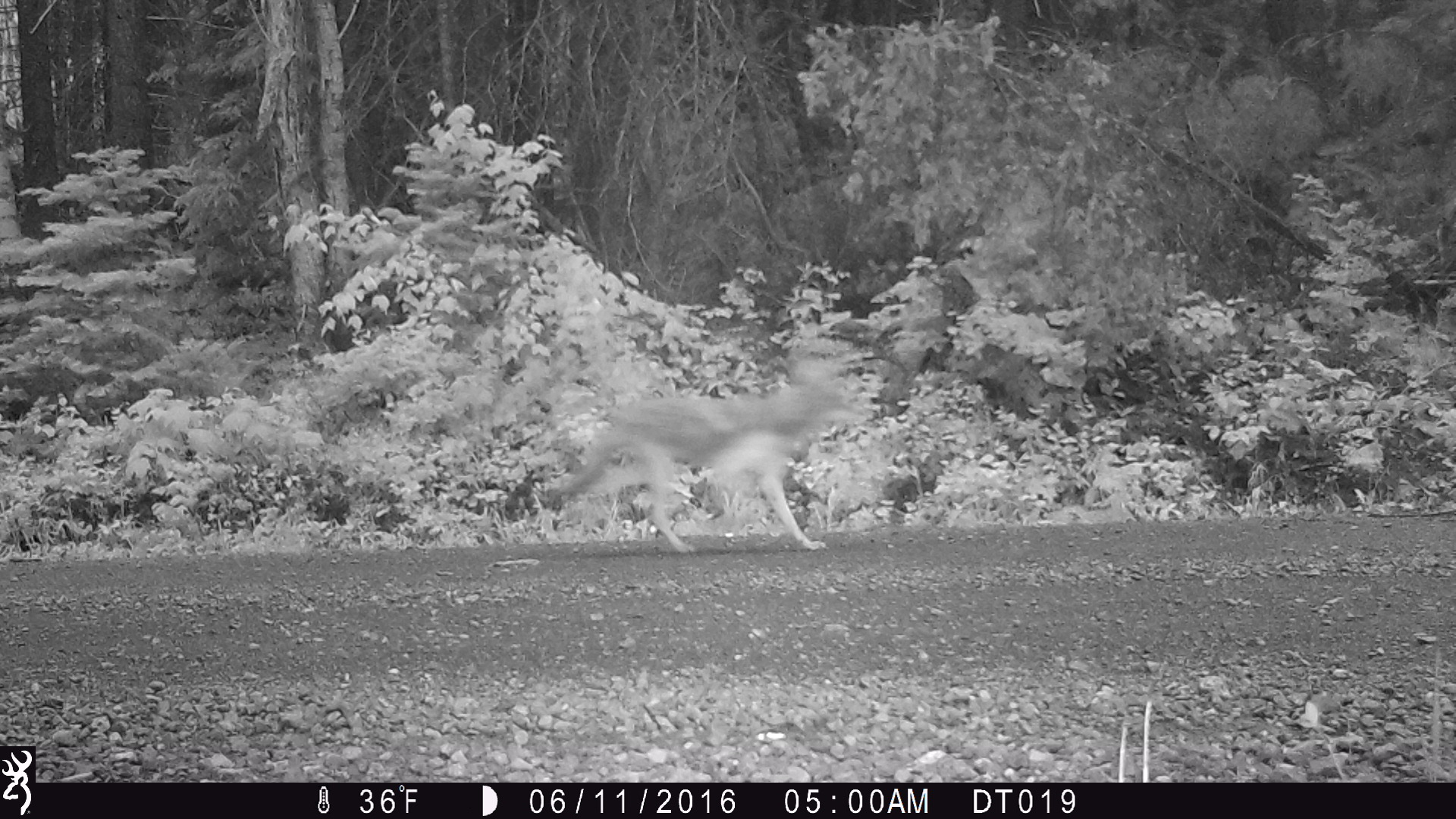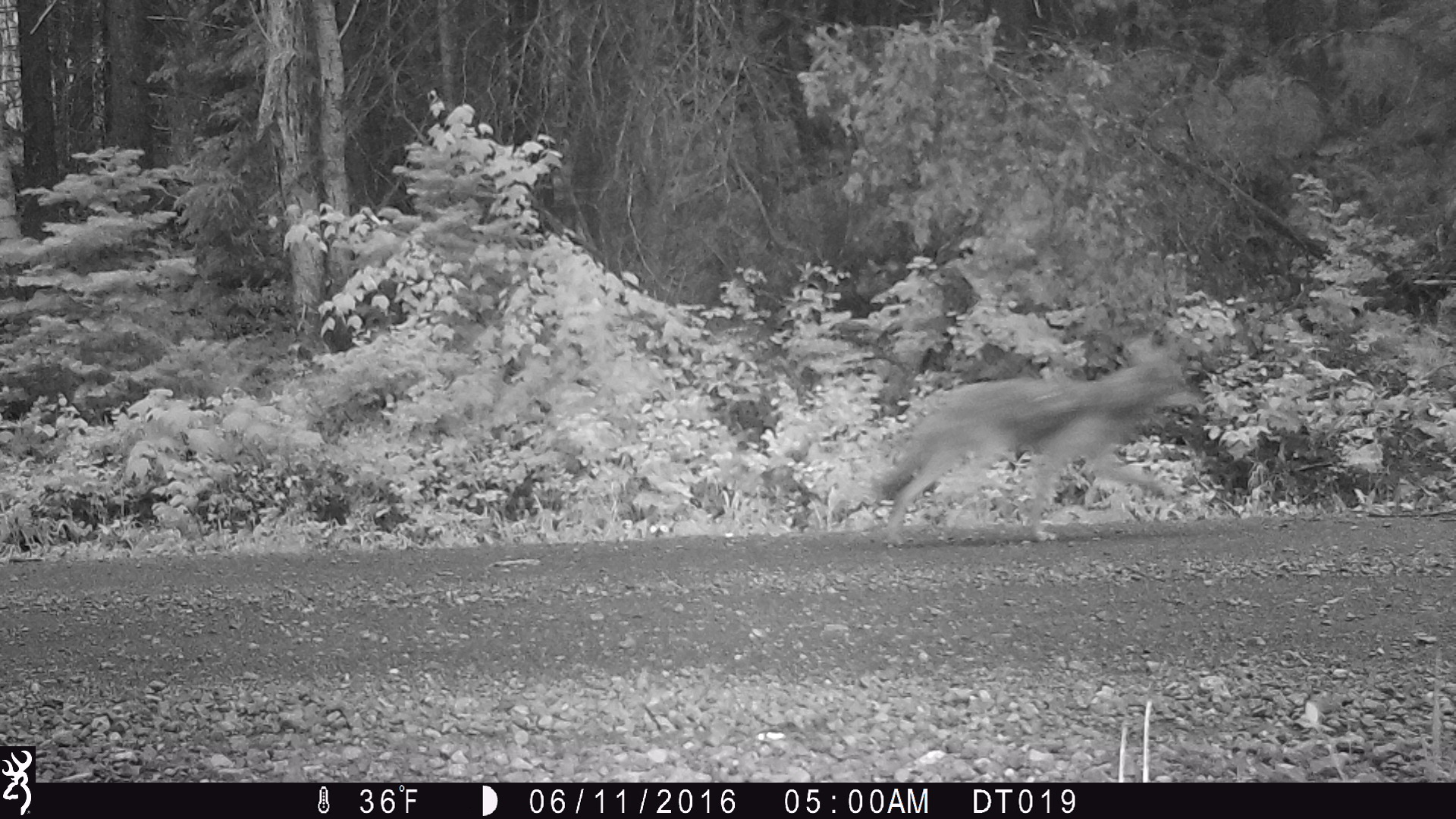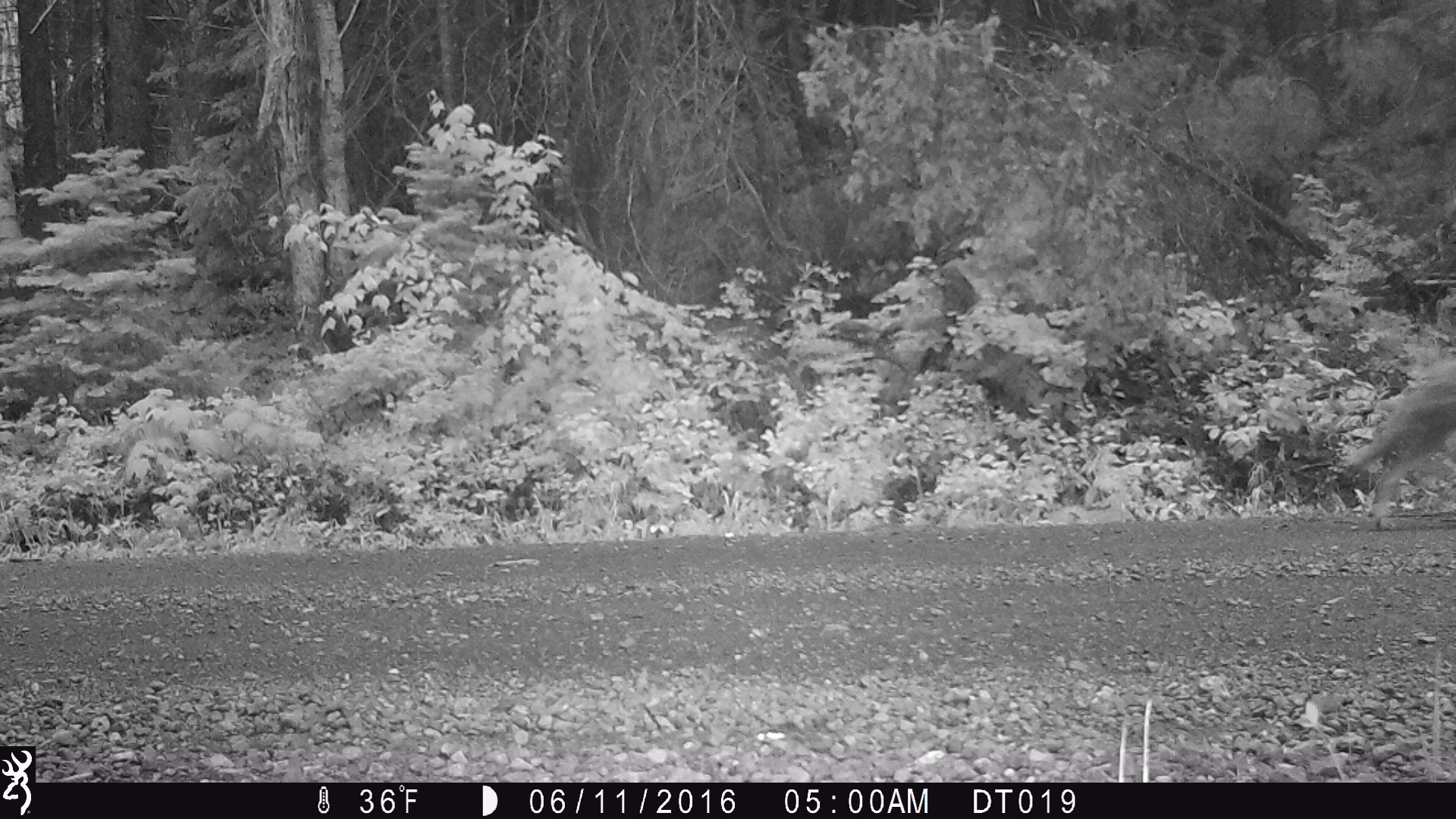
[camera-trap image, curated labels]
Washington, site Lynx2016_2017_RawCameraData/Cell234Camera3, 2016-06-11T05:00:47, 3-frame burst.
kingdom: Animalia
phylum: Chordata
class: Mammalia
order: Carnivora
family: Canidae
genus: Canis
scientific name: Canis latrans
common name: coyote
Canis latrans (coyote). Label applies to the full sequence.